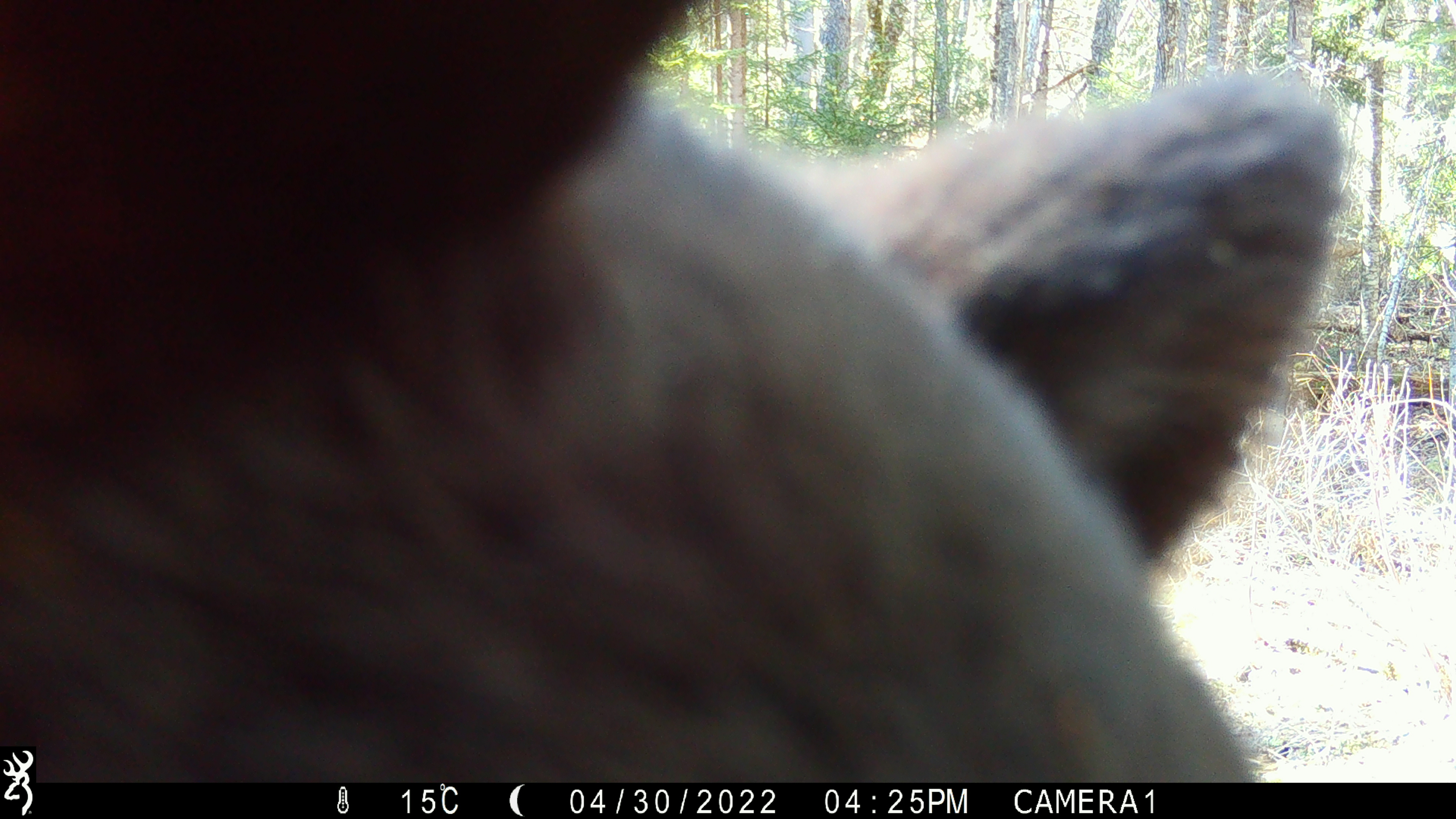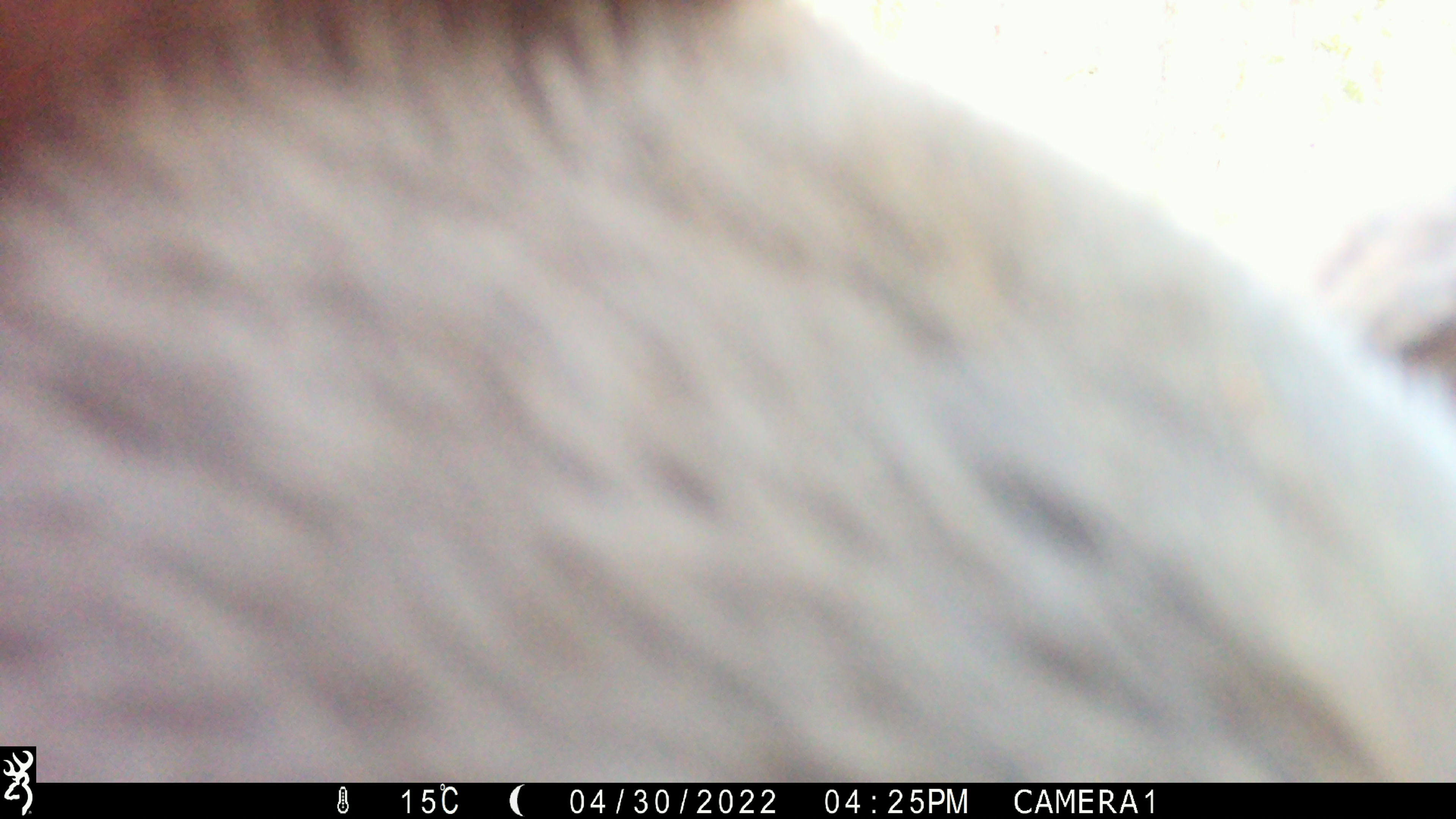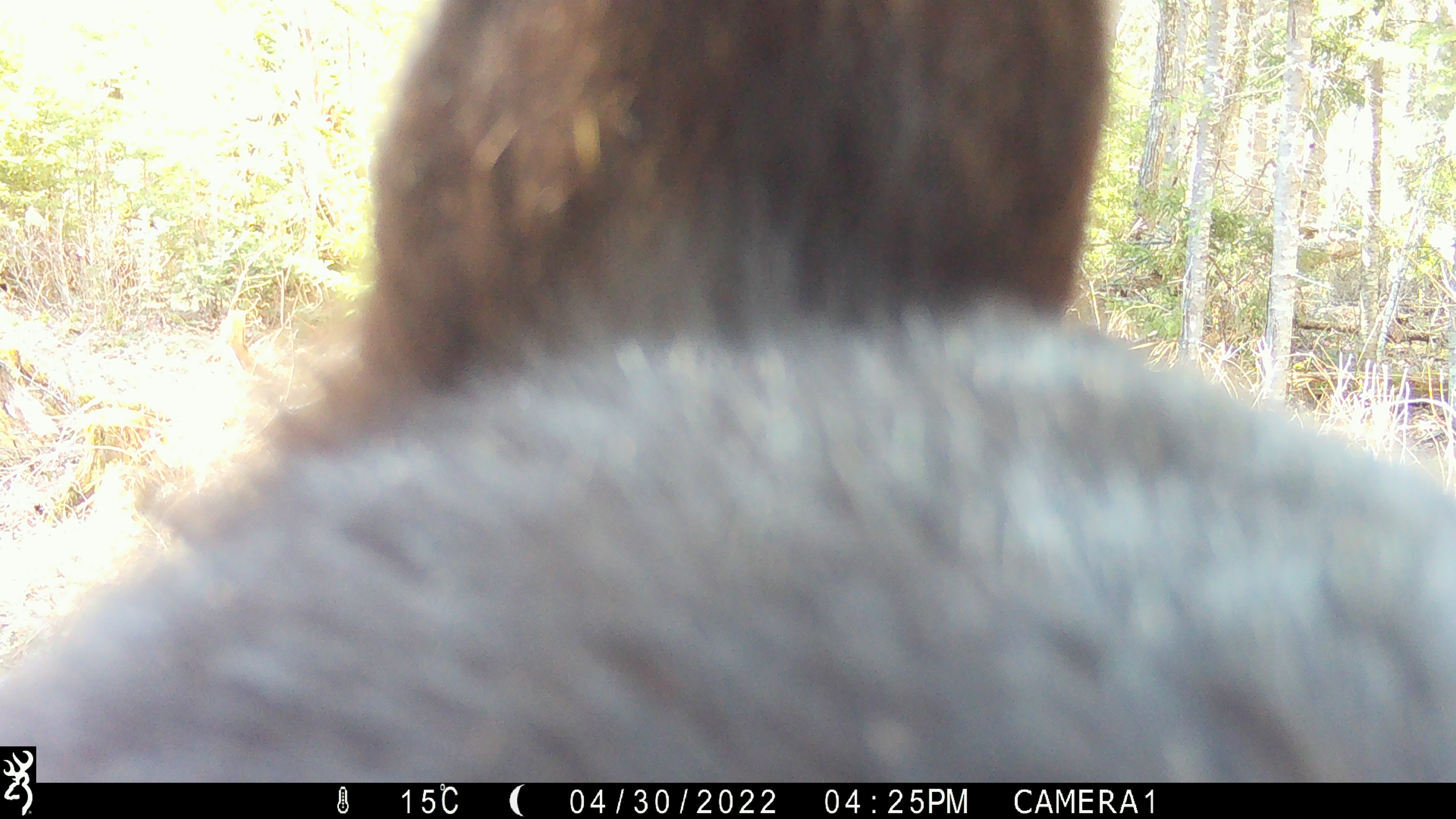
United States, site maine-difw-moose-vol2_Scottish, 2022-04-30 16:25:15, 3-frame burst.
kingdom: Animalia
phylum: Chordata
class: Mammalia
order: Carnivora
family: Ursidae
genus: Ursus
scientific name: Ursus americanus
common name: black bear